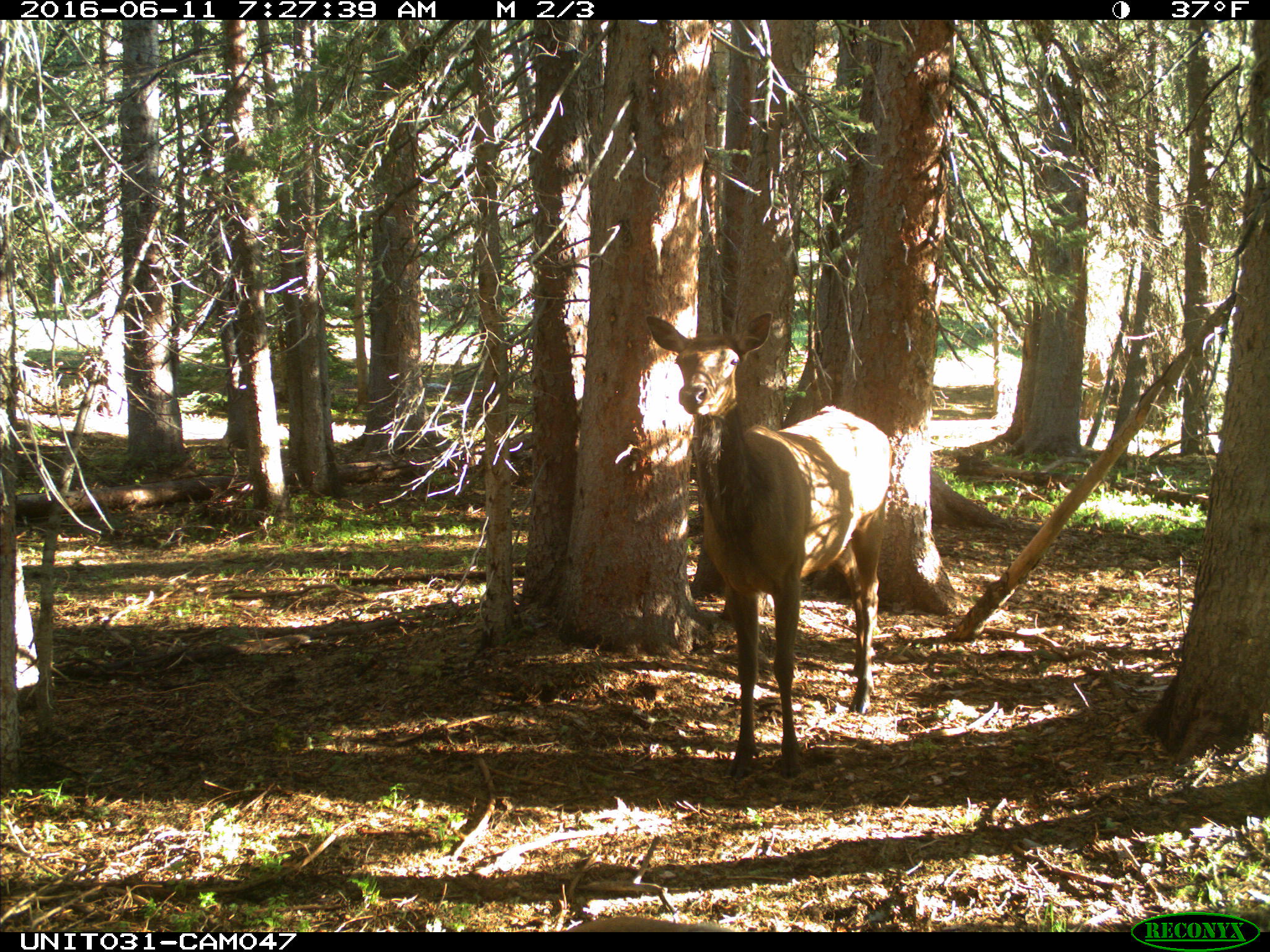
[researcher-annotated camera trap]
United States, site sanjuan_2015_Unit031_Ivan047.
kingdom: Animalia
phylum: Chordata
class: Mammalia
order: Artiodactyla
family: Cervidae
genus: Cervus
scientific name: Cervus elaphus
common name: red deer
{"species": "Cervus elaphus (red deer)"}